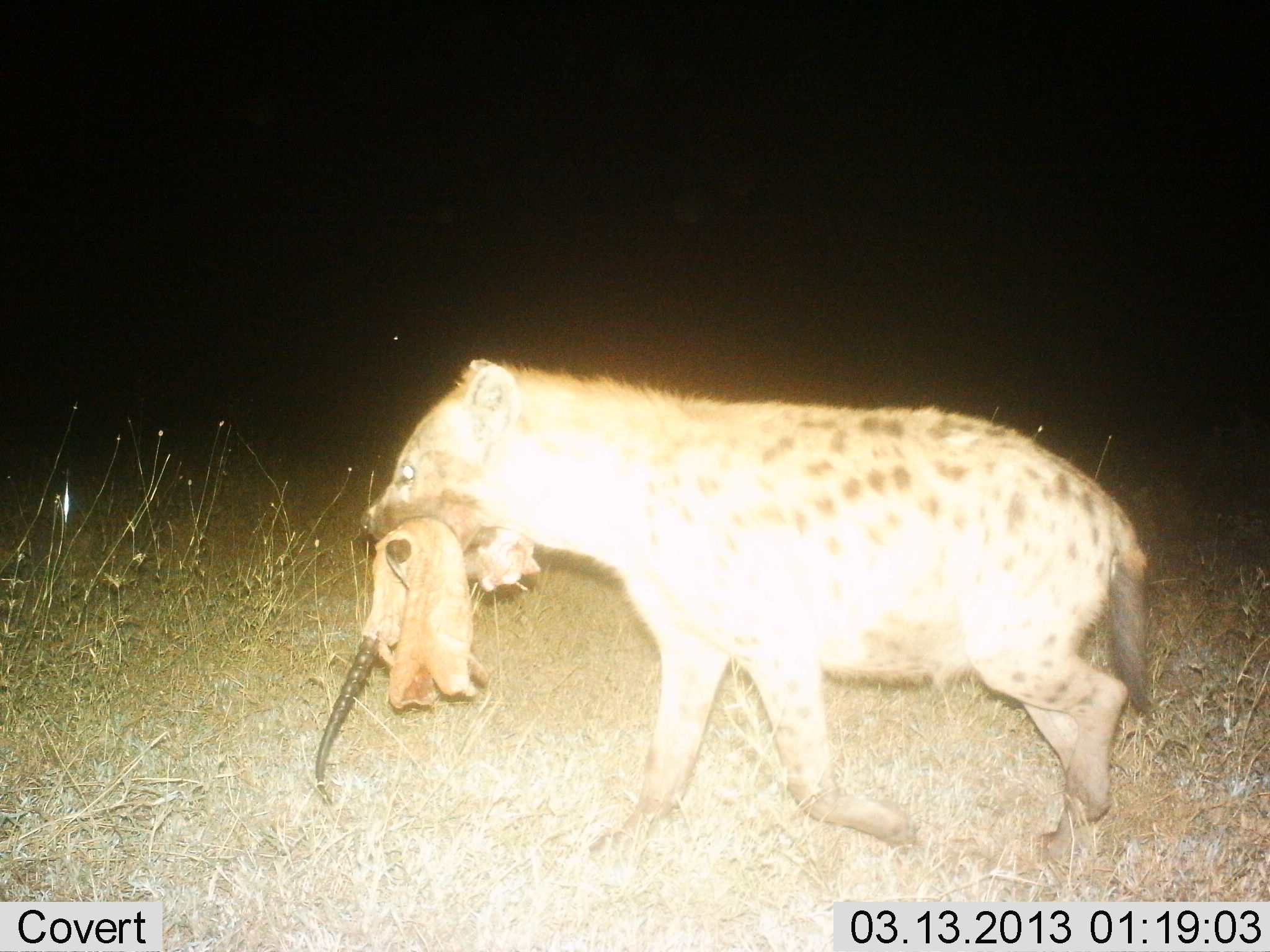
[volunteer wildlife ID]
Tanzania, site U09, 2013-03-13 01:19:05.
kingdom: Animalia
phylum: Chordata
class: Mammalia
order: Carnivora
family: Hyaenidae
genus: Crocuta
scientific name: Crocuta crocuta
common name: spotted hyena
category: hyenaspotted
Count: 1.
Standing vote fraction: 9%.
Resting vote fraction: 0%.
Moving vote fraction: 70%.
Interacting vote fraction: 0%.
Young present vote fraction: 0%.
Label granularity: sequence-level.